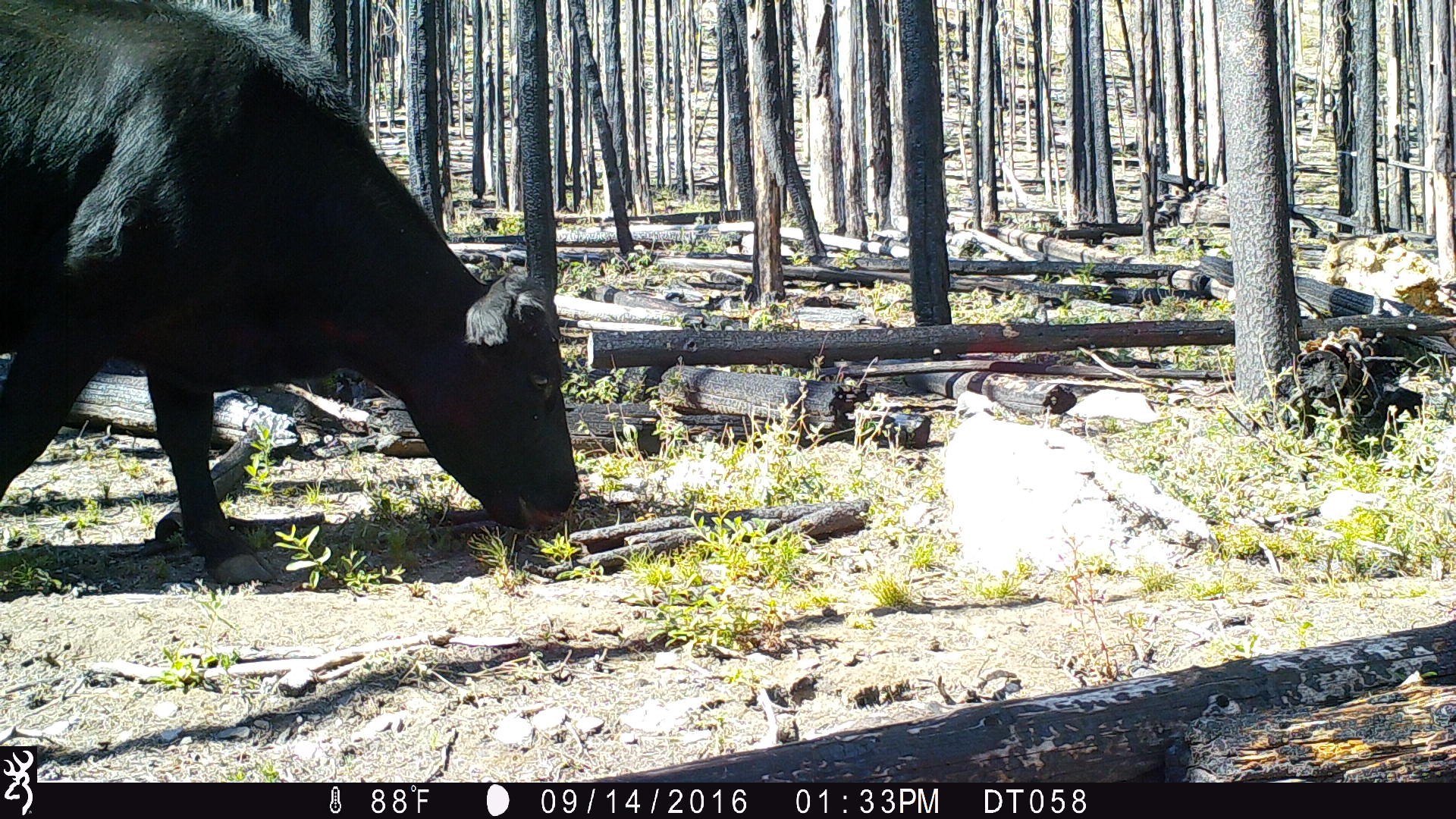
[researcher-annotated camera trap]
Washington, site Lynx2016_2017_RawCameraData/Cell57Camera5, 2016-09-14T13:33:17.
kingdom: Animalia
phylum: Chordata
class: Mammalia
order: Artiodactyla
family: Bovidae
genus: Bos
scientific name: Bos taurus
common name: domestic cattle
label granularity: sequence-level